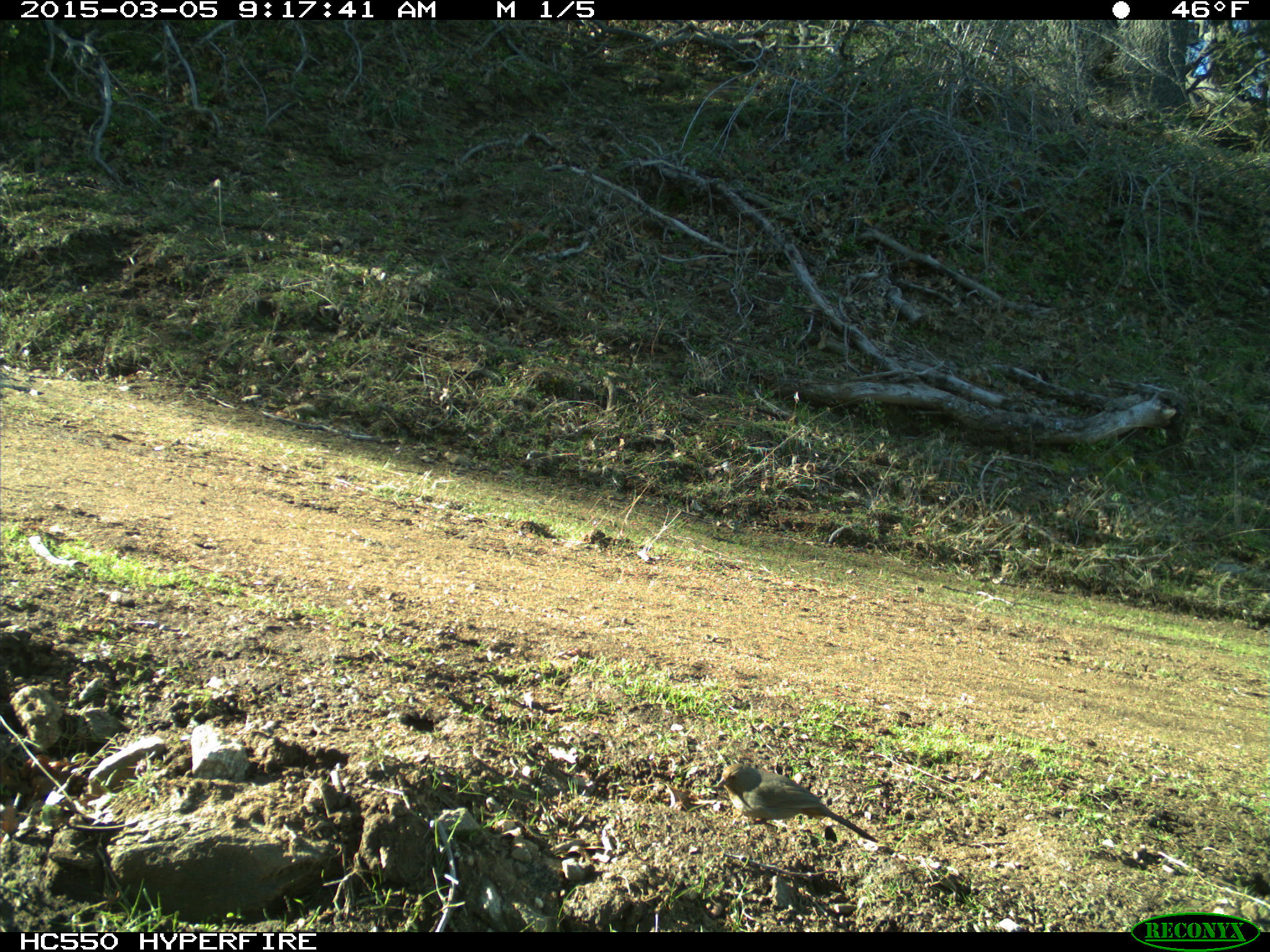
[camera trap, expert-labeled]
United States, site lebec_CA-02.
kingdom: Animalia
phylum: Chordata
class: Aves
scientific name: Aves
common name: birds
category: unidentified bird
Unidentified bird (birds) (Aves).